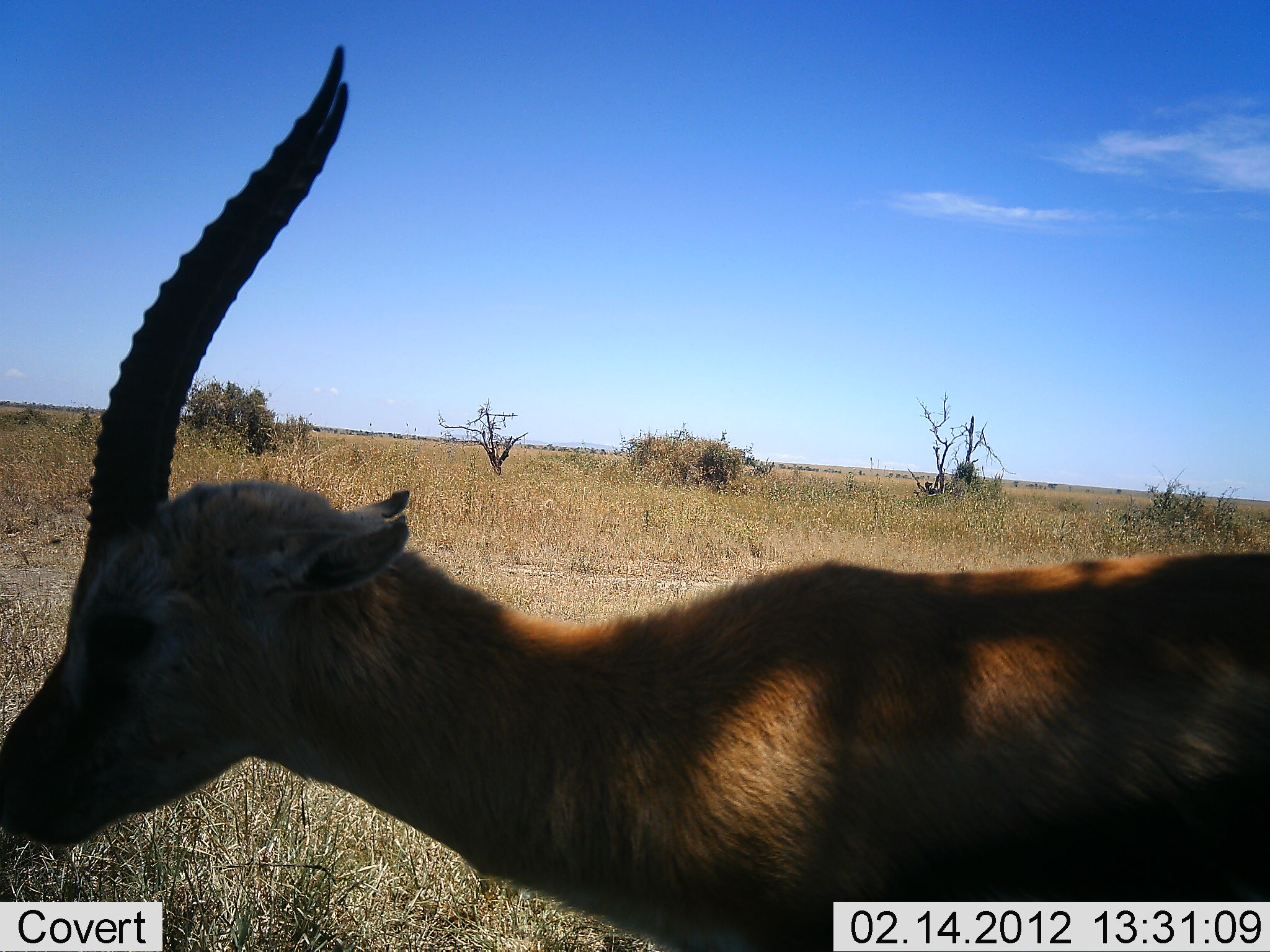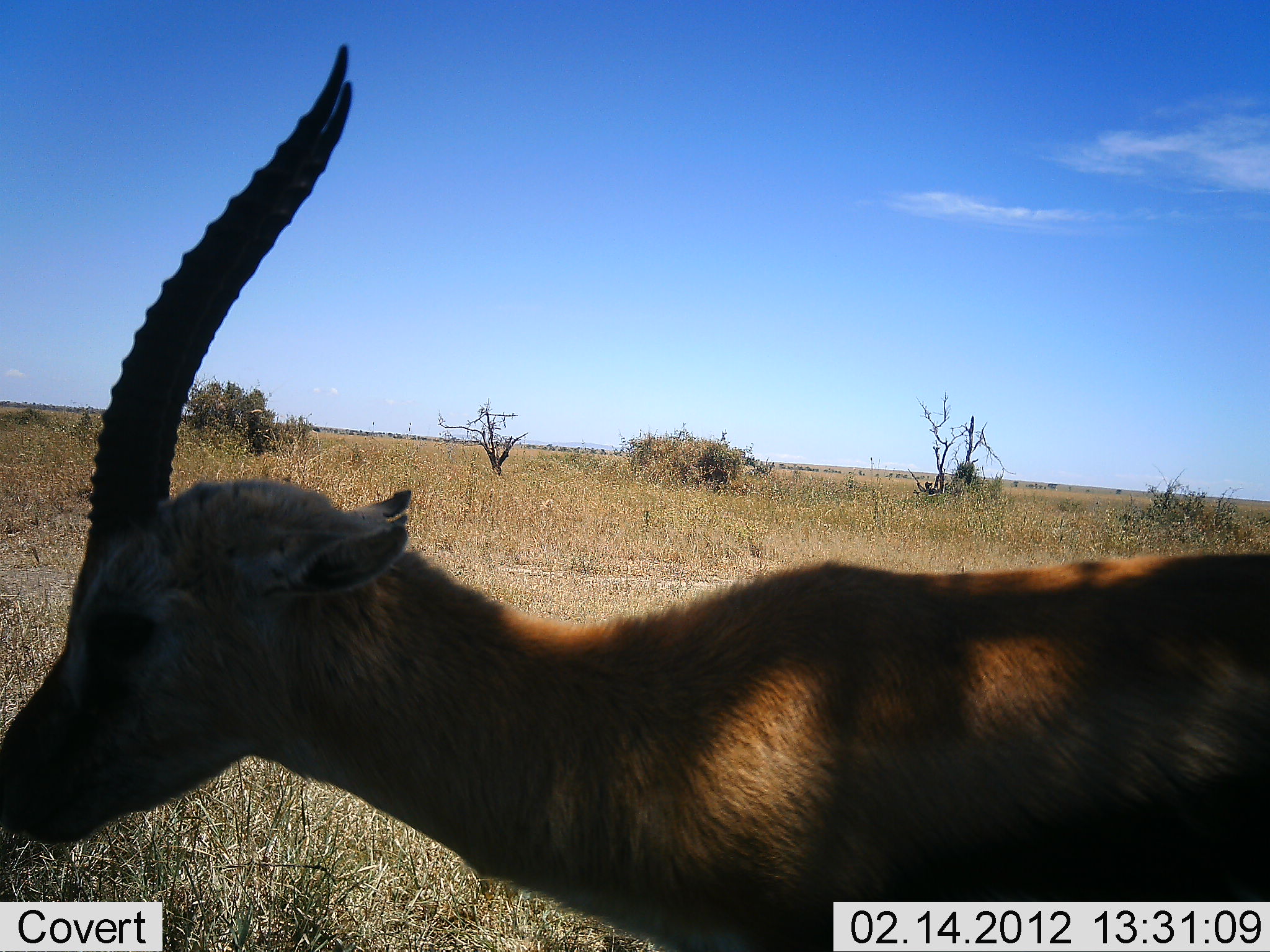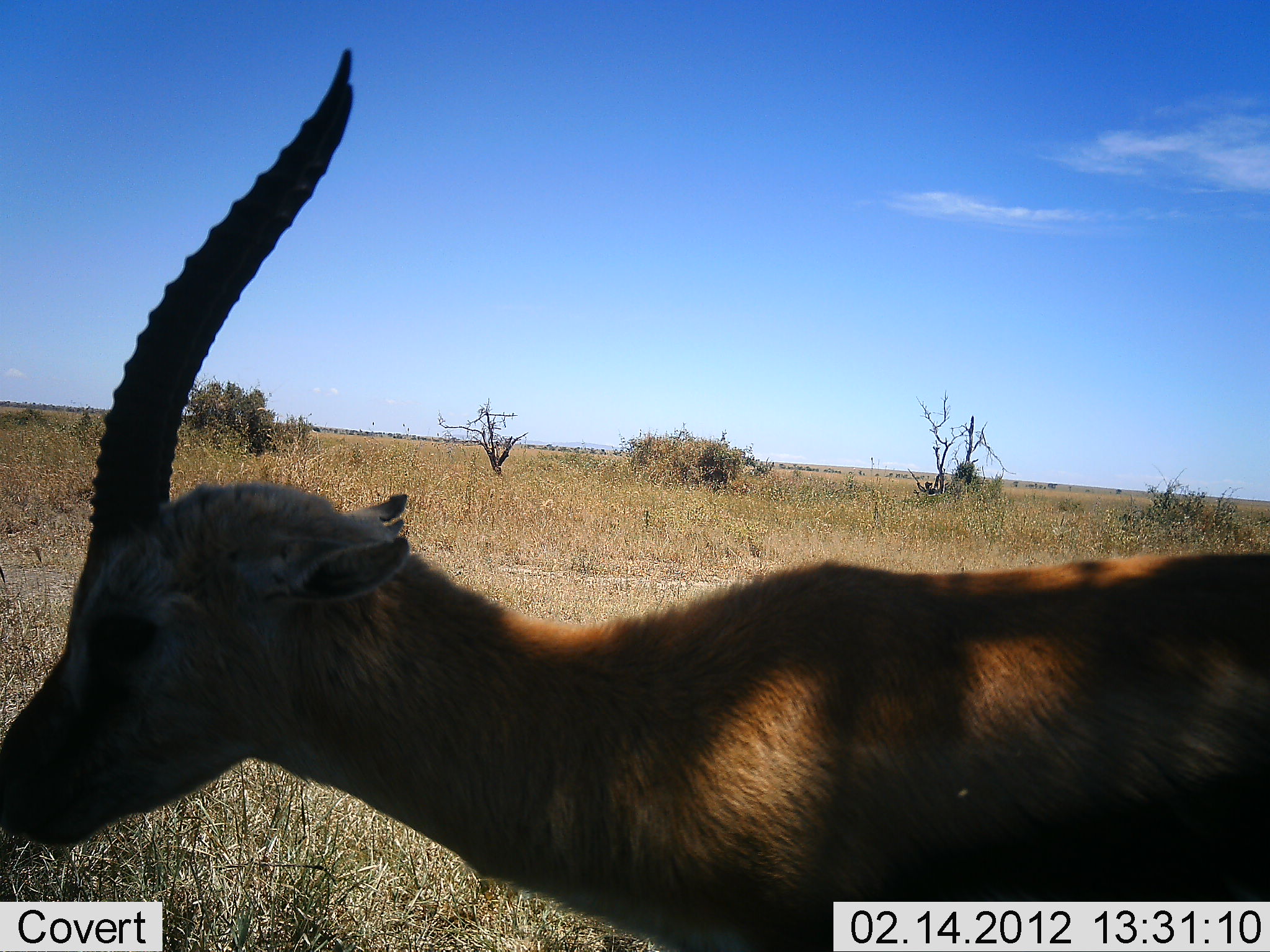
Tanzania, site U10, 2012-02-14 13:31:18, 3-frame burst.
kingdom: Animalia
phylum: Chordata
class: Mammalia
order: Artiodactyla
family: Bovidae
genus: Eudorcas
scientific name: Eudorcas thomsonii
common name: thomson's gazelle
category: gazellethomsons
Gazellethomsons (thomson's gazelle) (Eudorcas thomsonii), count 1. Behavior (volunteer vote fractions): standing 100%, resting 0%, moving 0%, interacting 0%. Young present (vote fraction): 0%. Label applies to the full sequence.